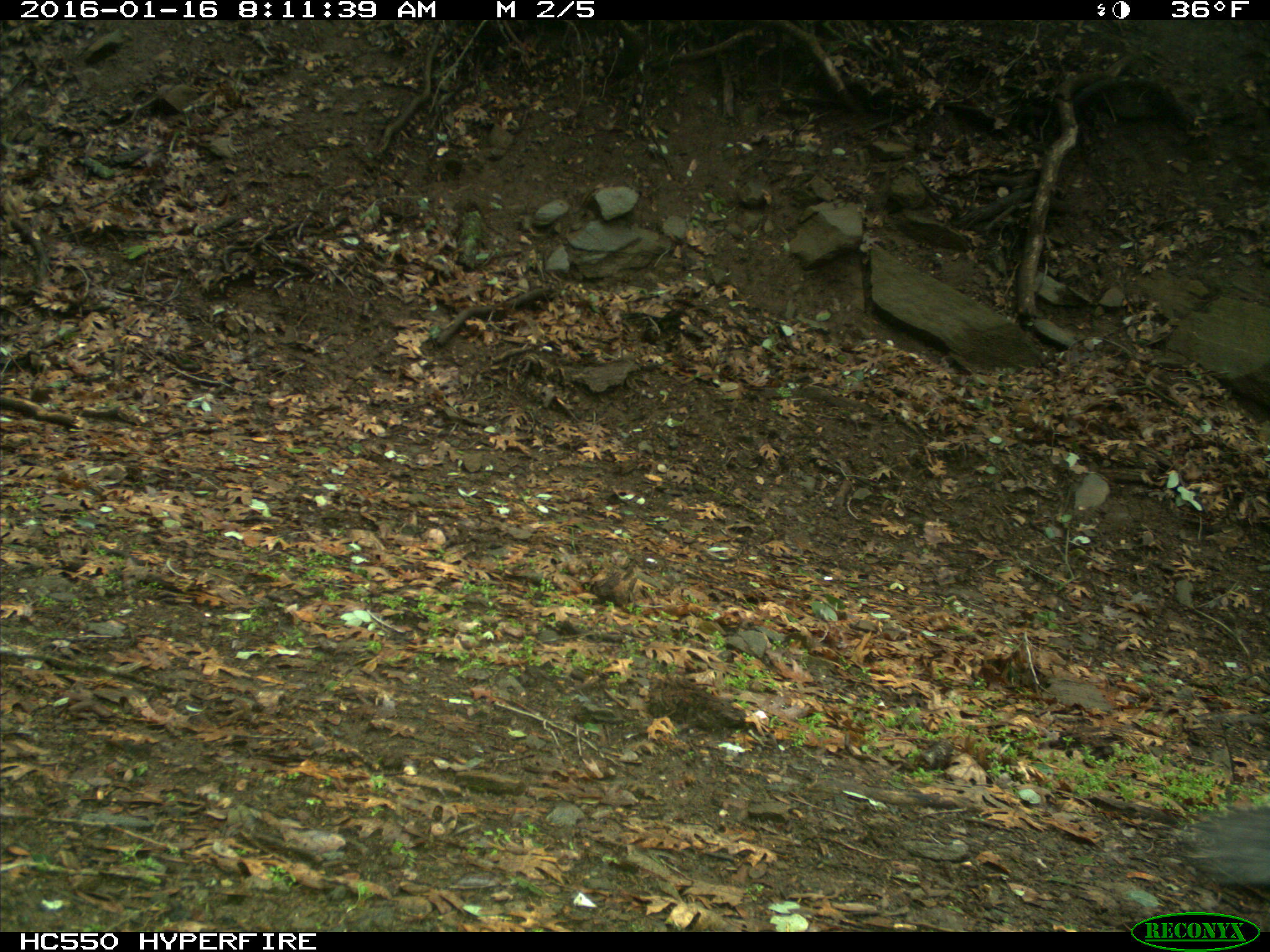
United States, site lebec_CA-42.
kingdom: Animalia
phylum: Chordata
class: Mammalia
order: Rodentia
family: Sciuridae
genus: Sciurus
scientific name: Sciurus carolinensis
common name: eastern gray squirrel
Sciurus carolinensis (eastern gray squirrel).